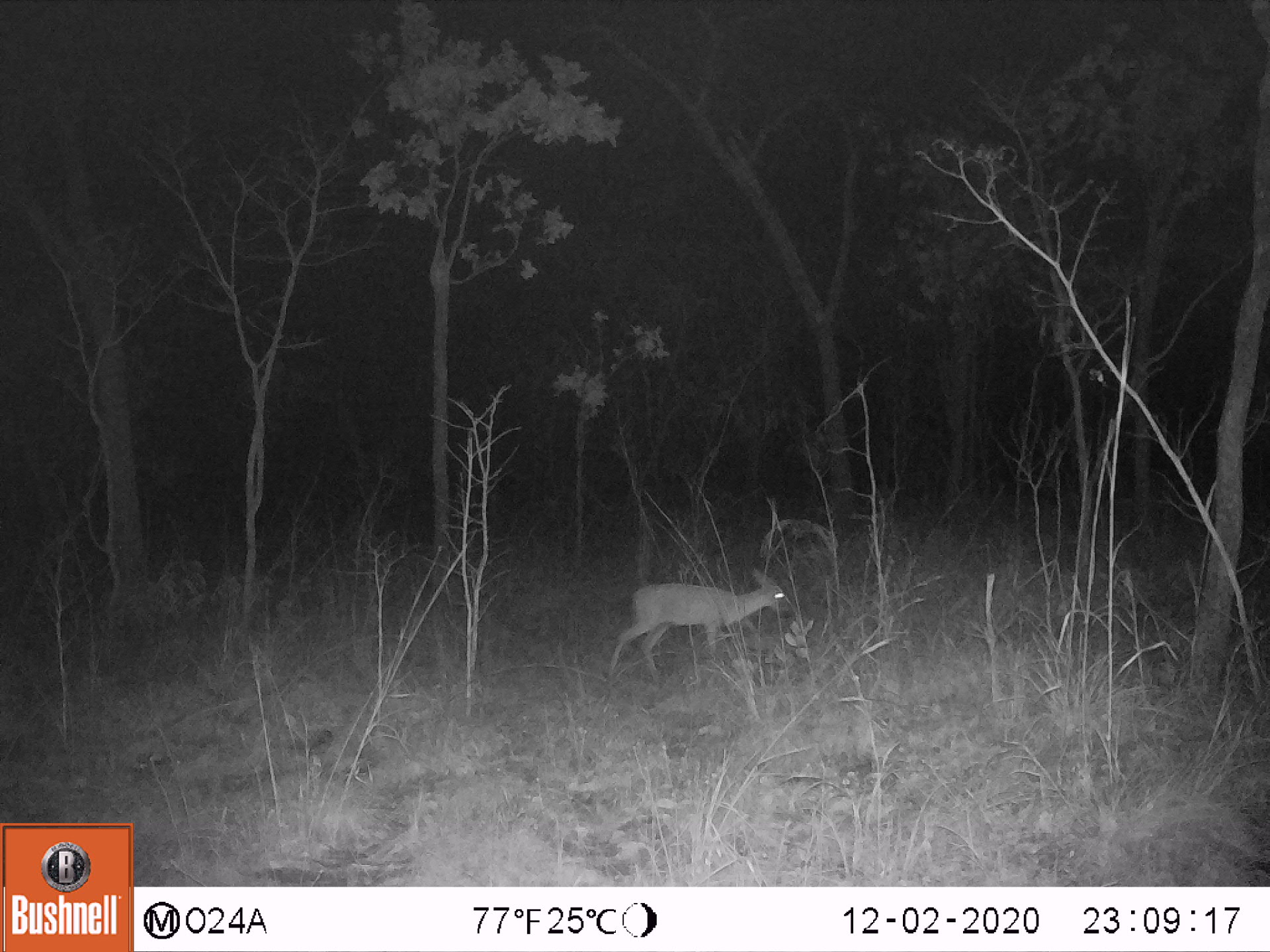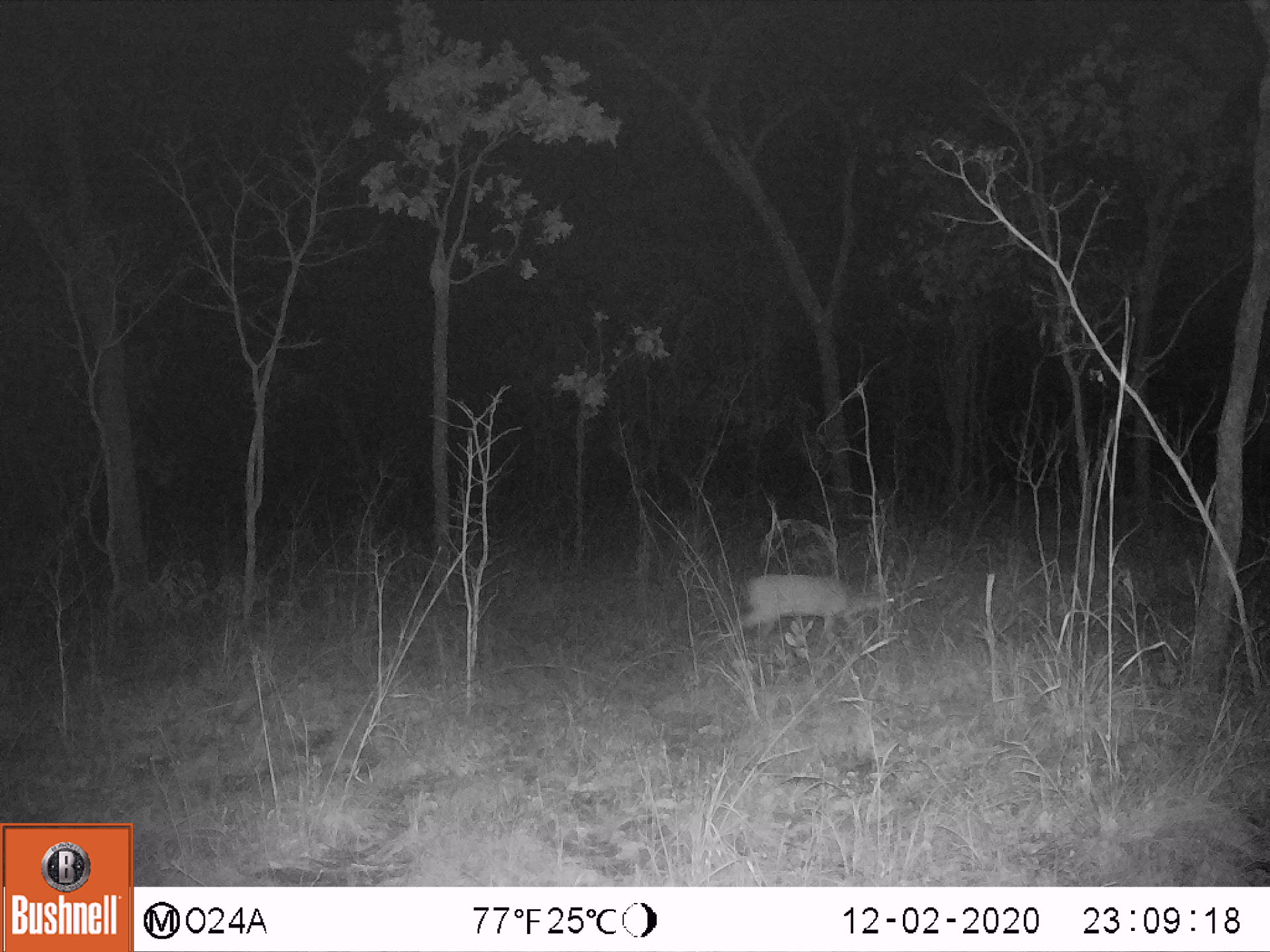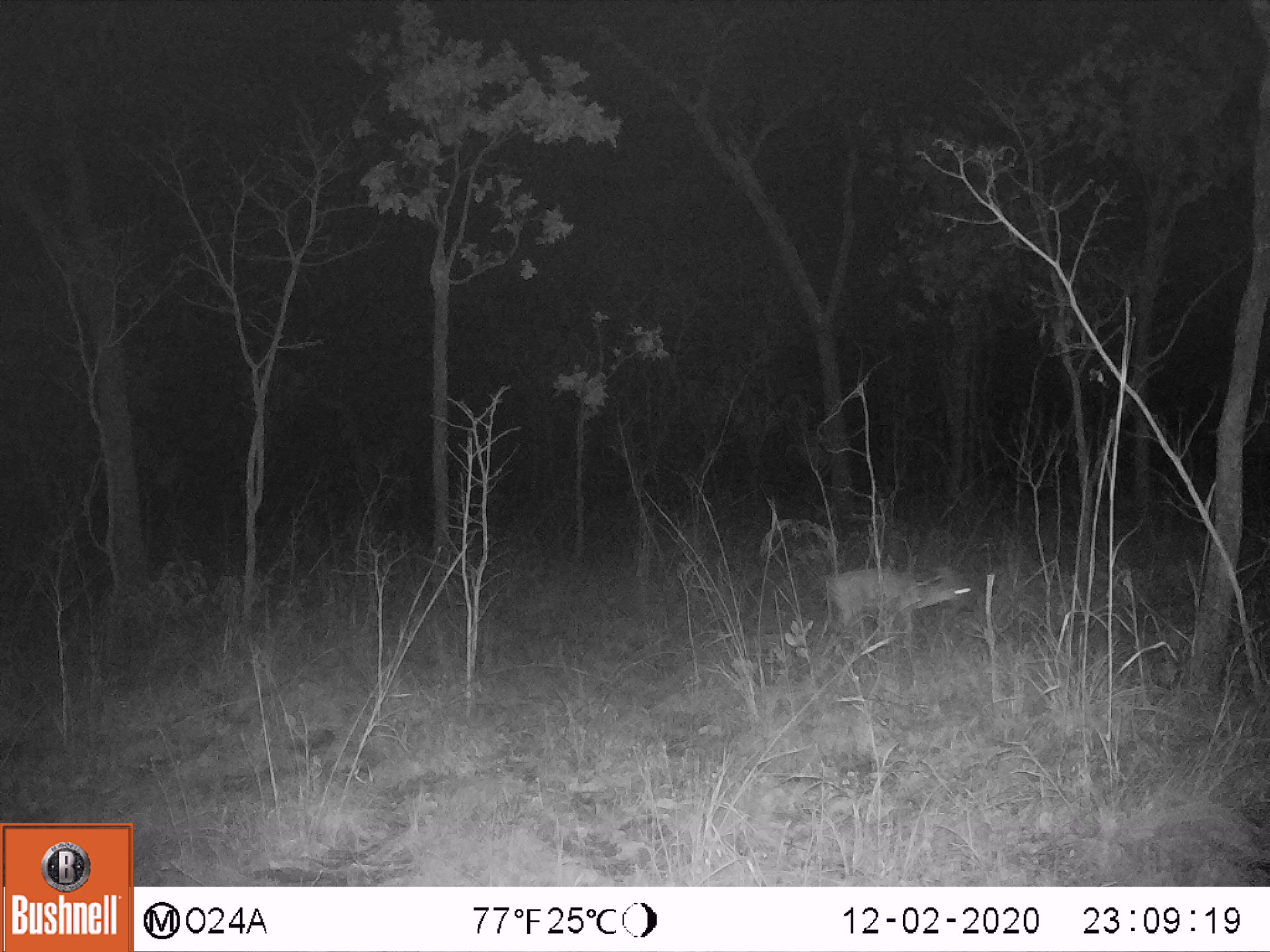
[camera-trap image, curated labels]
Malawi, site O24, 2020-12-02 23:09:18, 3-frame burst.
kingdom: Animalia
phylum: Chordata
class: Mammalia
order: Artiodactyla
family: Bovidae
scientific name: Antilopinae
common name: small antelope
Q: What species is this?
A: Small antelope (Antilopinae).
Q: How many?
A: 1.